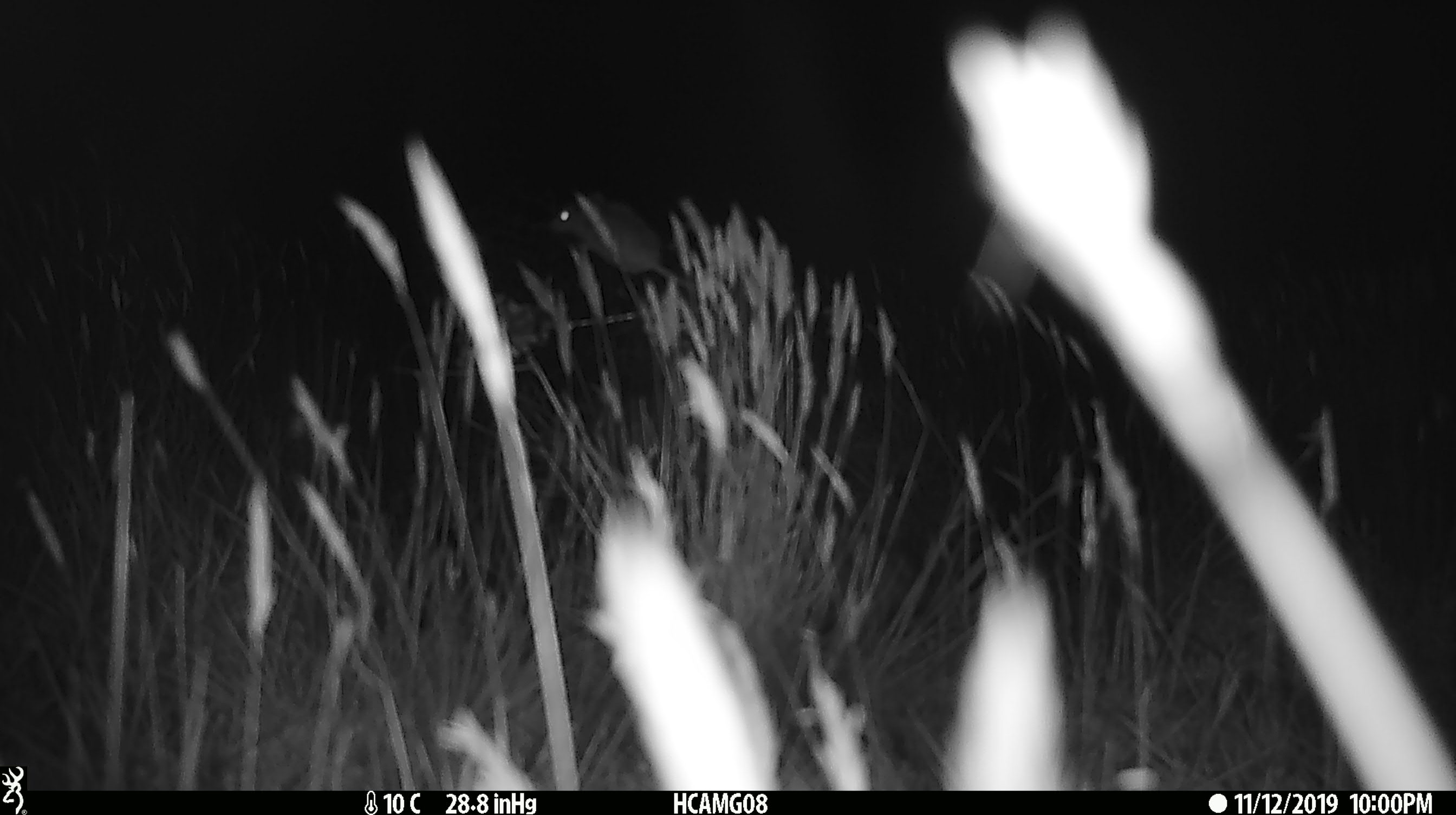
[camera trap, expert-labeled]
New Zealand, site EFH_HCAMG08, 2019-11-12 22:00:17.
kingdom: Animalia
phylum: Chordata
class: Mammalia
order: Rodentia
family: Muridae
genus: Mus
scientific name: Mus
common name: mouse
Mouse (Mus).